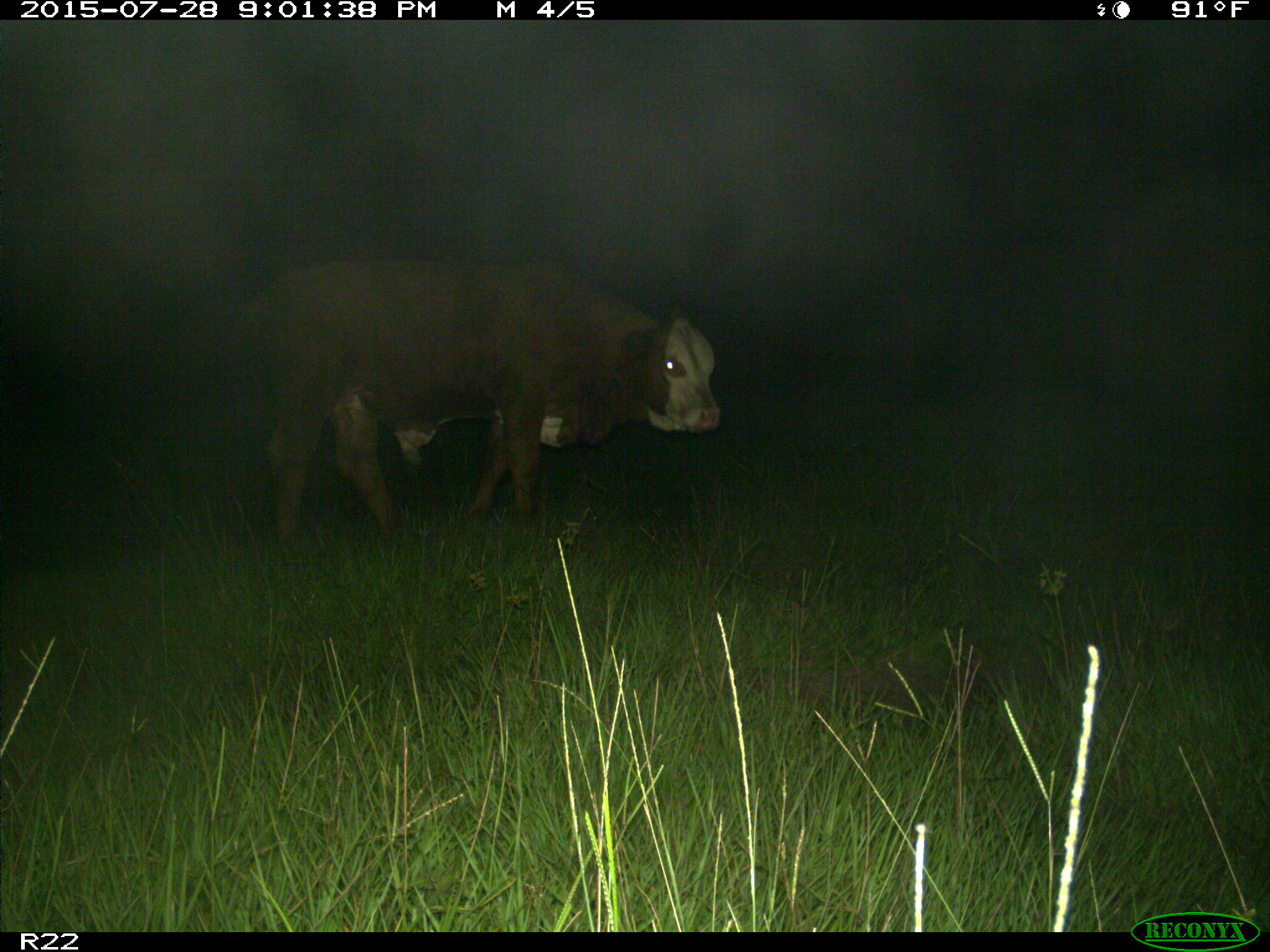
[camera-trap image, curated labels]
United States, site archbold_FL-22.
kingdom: Animalia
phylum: Chordata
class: Mammalia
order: Artiodactyla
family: Bovidae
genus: Bos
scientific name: Bos taurus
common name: domestic cow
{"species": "Bos taurus (domestic cow)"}